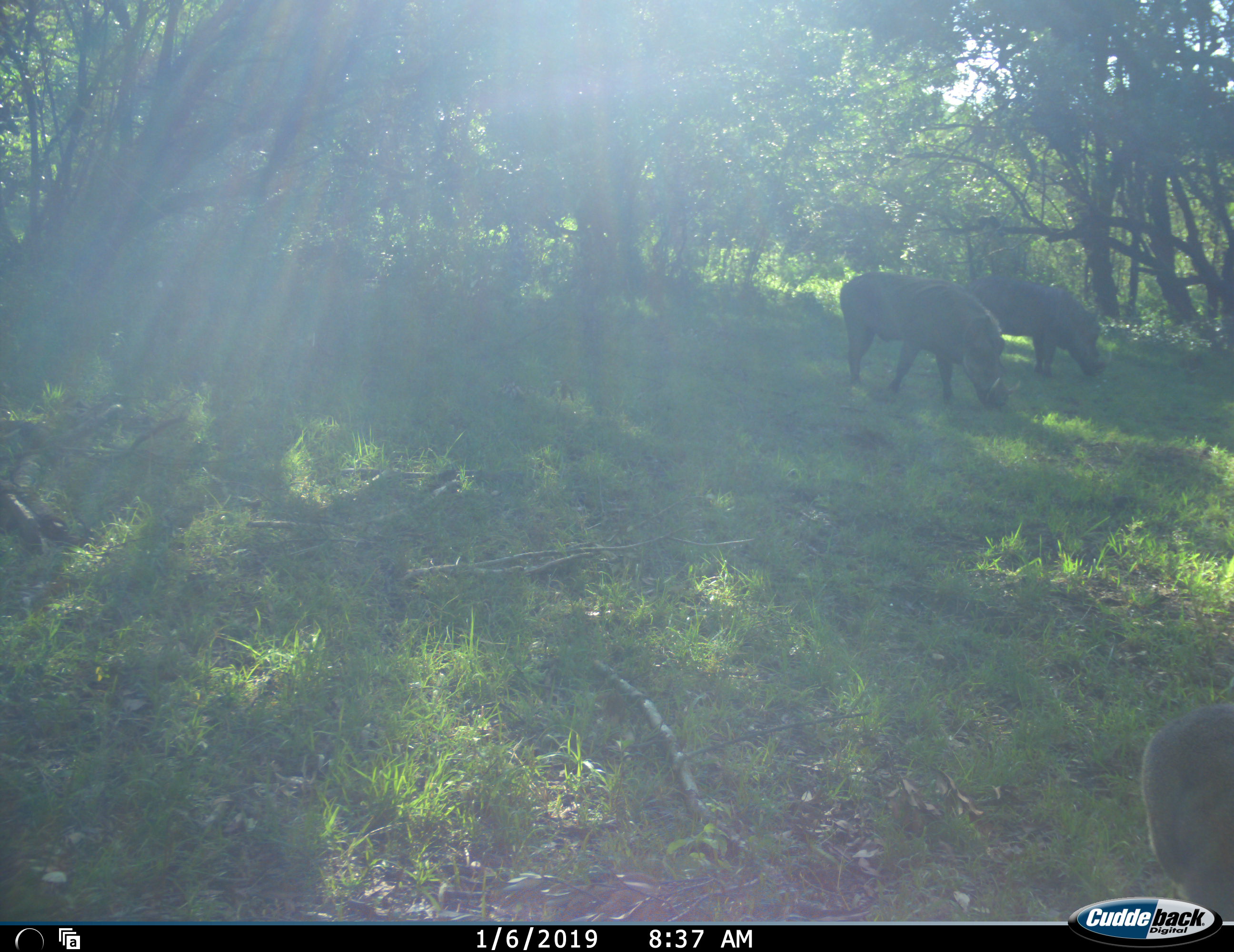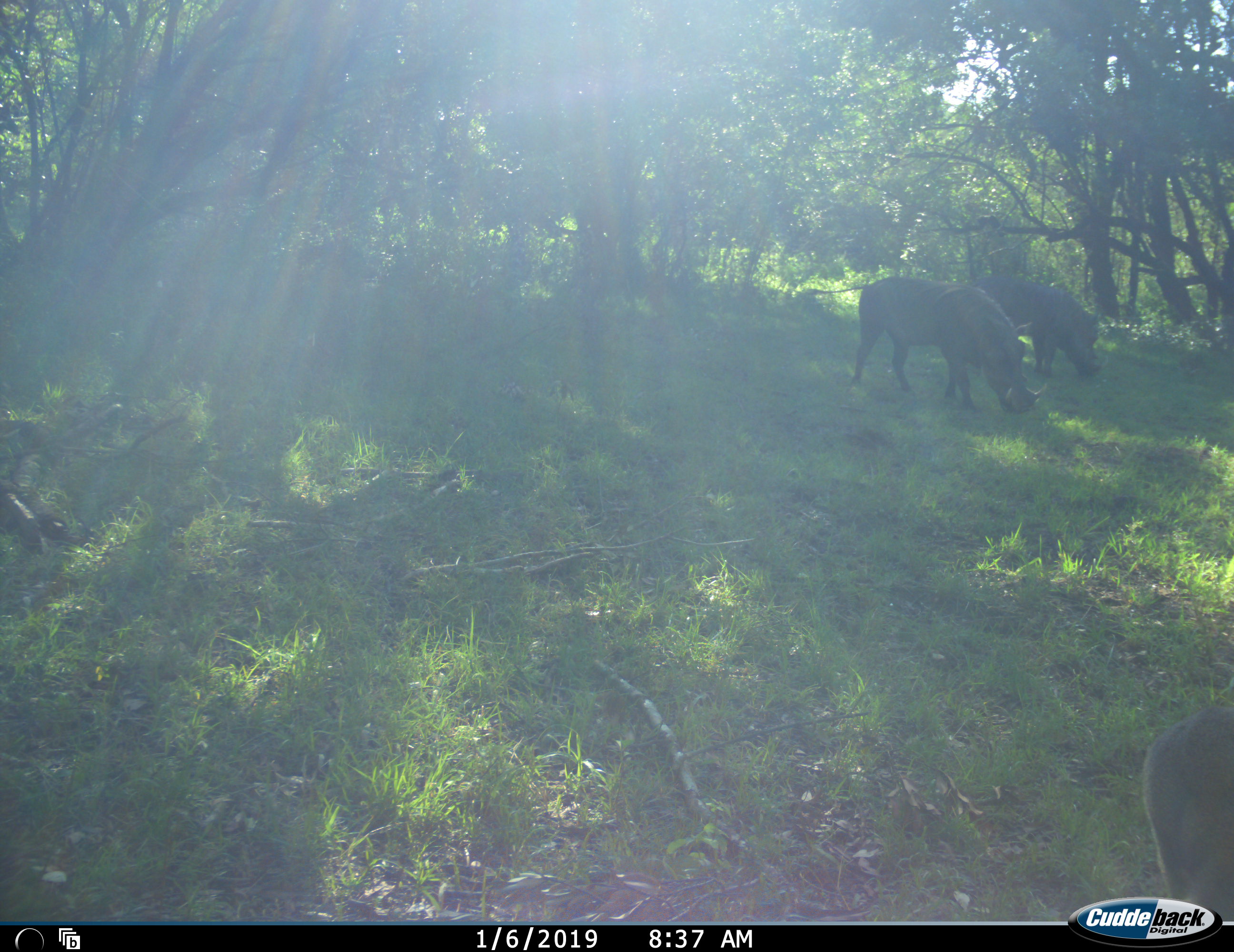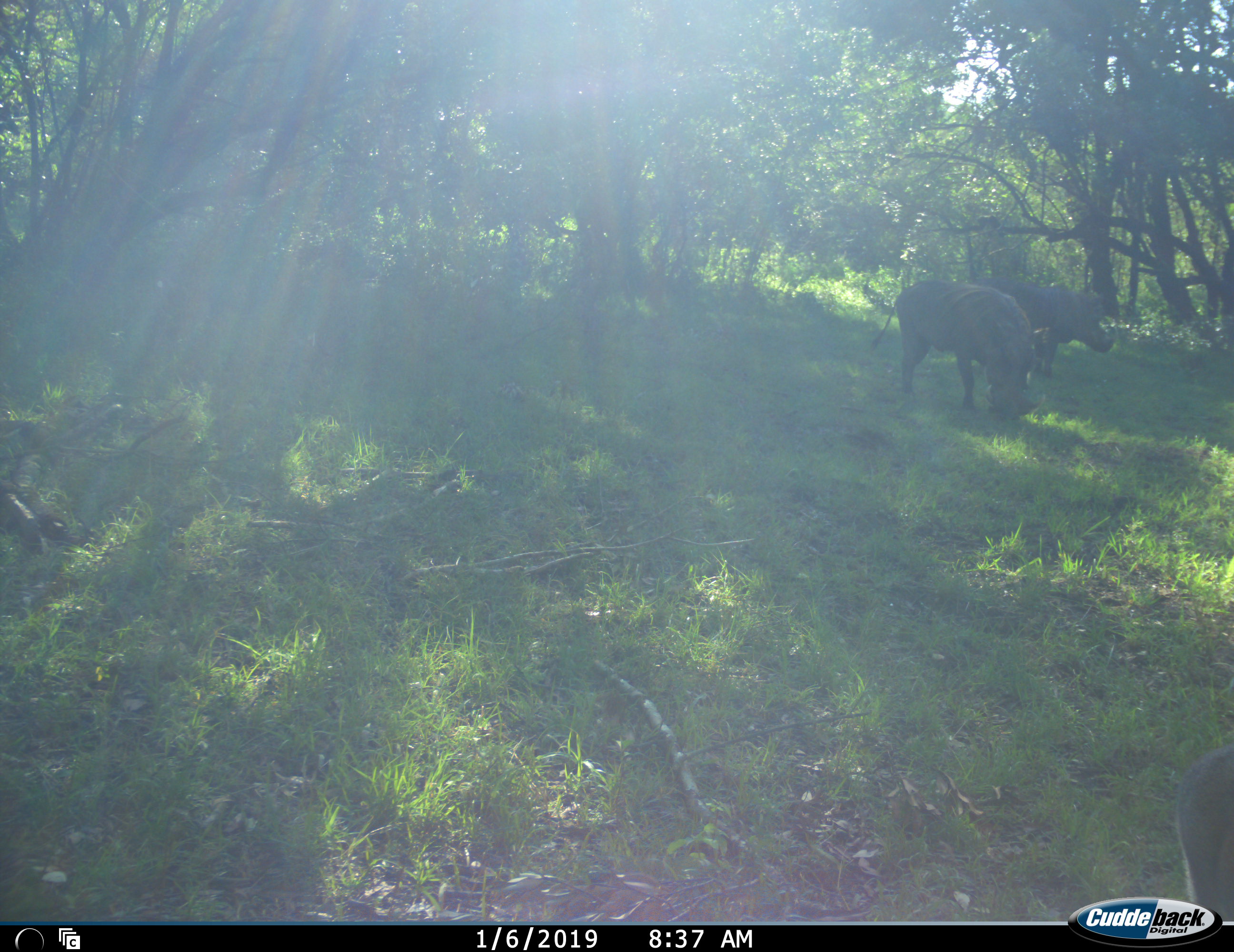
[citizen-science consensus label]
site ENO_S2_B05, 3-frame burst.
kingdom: Animalia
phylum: Chordata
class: Mammalia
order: Artiodactyla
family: Suidae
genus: Phacochoerus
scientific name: Phacochoerus africanus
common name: warthog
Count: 3.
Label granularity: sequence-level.